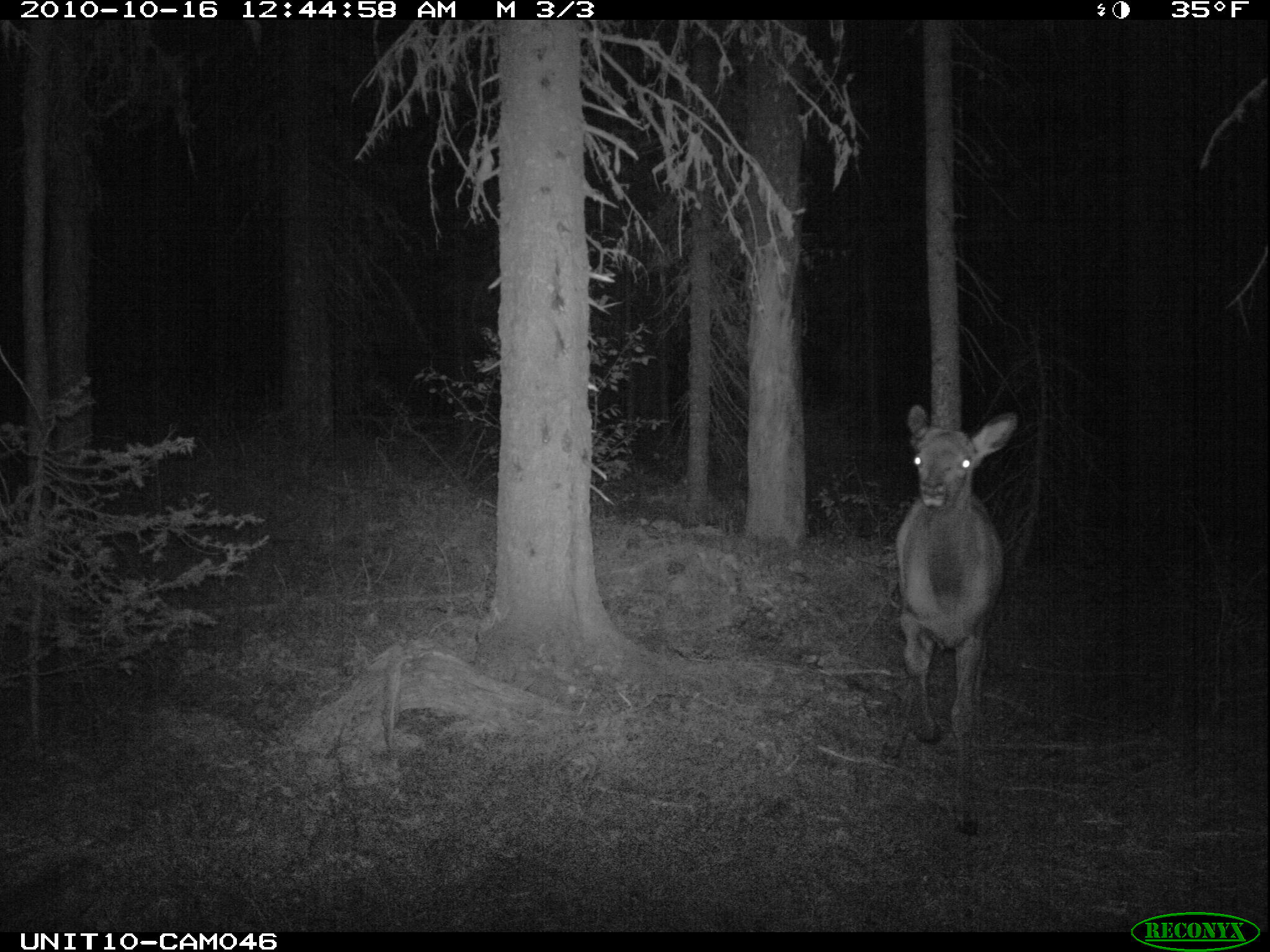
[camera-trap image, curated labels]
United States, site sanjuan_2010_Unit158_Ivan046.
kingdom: Animalia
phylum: Chordata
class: Mammalia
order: Artiodactyla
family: Cervidae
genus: Cervus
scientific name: Cervus elaphus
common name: red deer